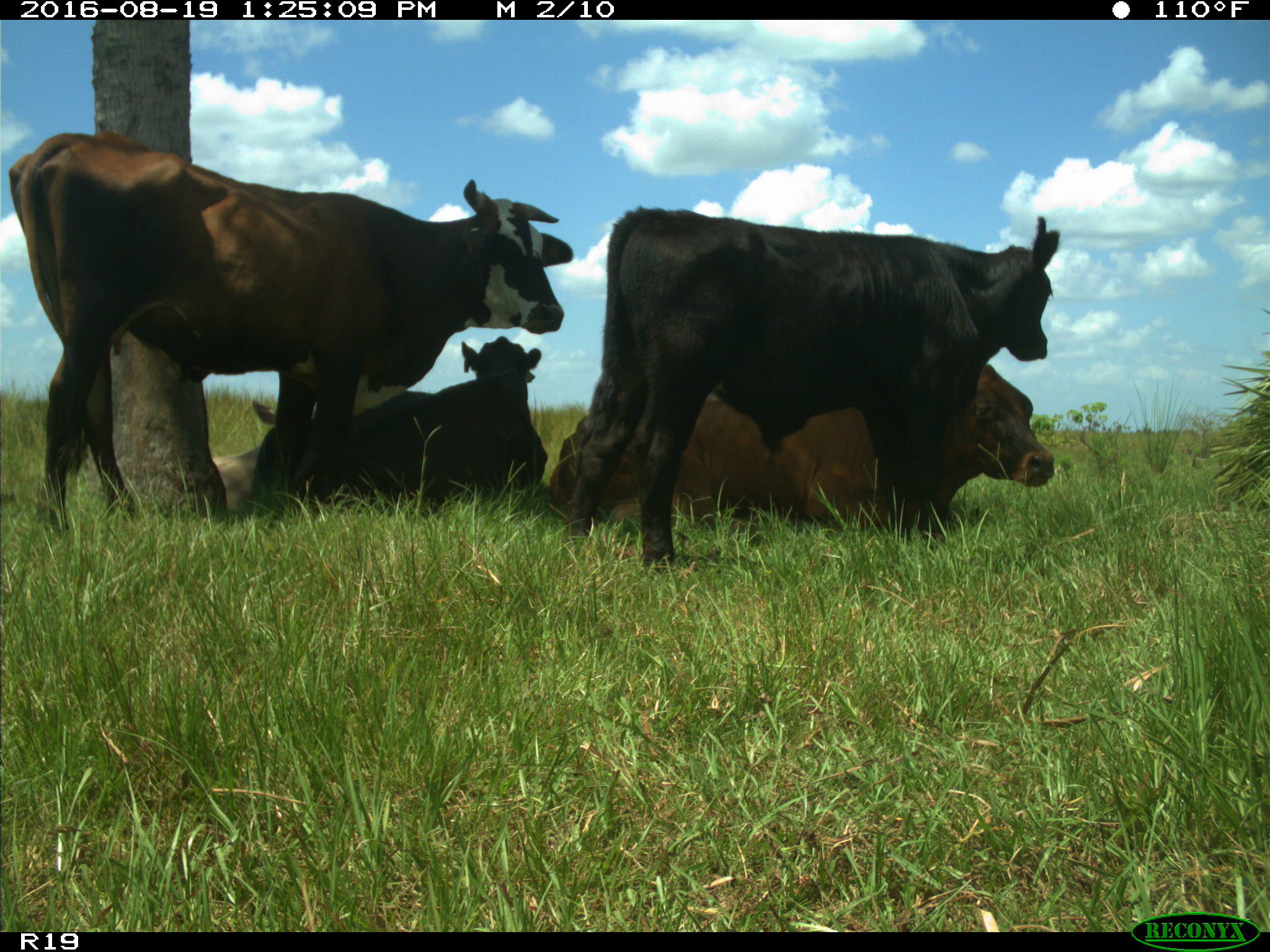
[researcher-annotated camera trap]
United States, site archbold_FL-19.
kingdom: Animalia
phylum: Chordata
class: Mammalia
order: Artiodactyla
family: Bovidae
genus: Bos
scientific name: Bos taurus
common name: domestic cow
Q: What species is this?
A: Bos taurus (domestic cow).